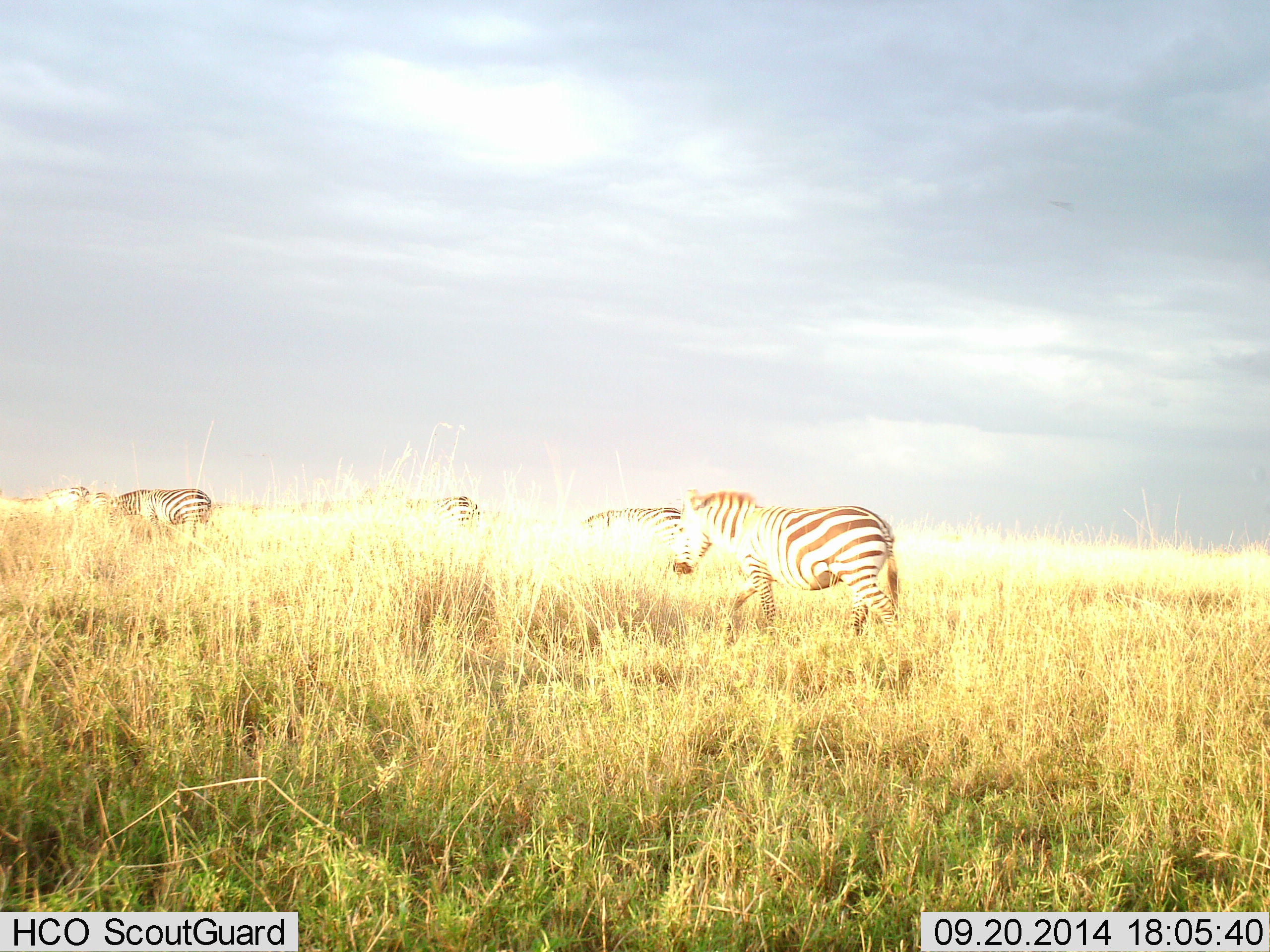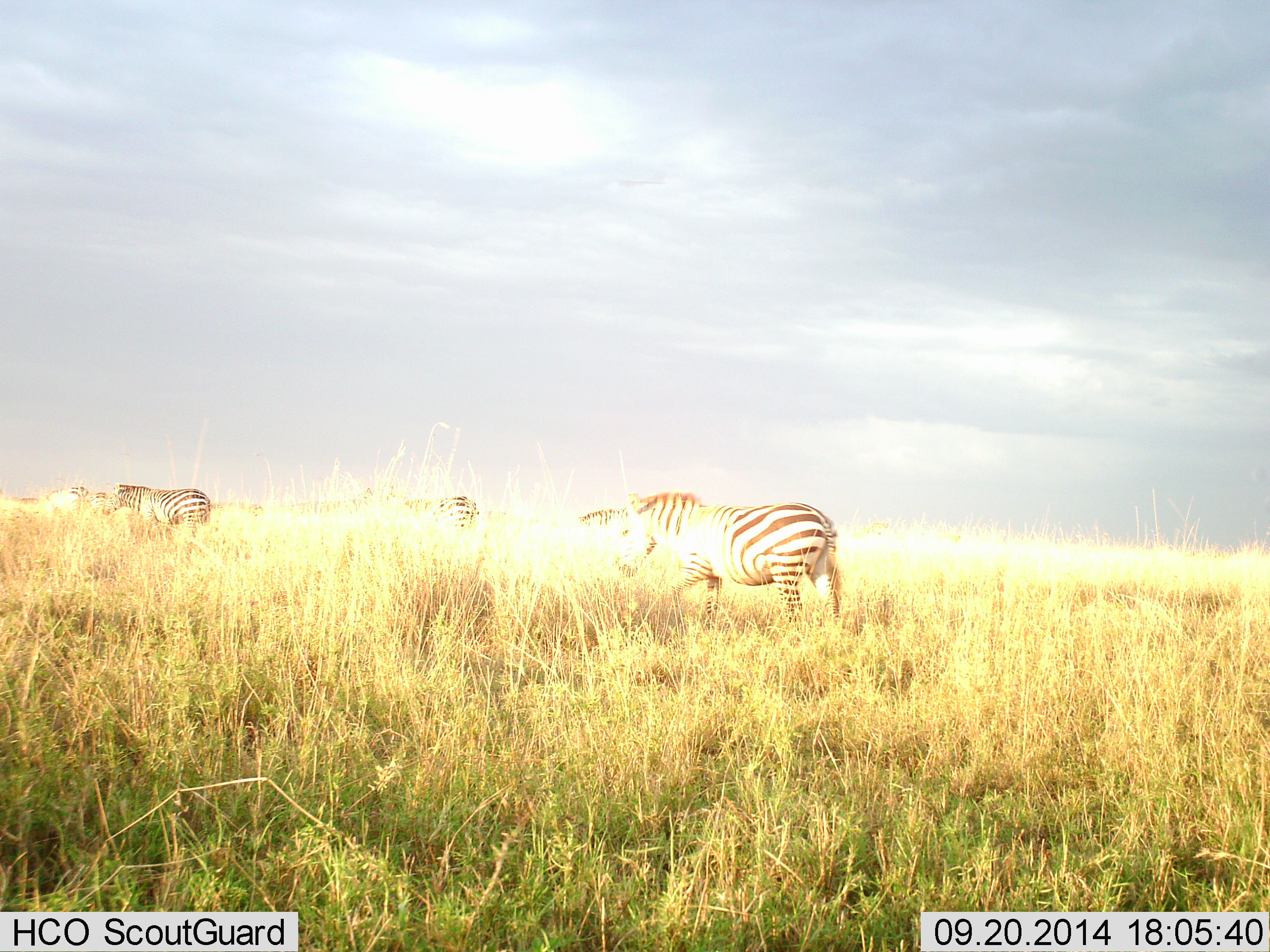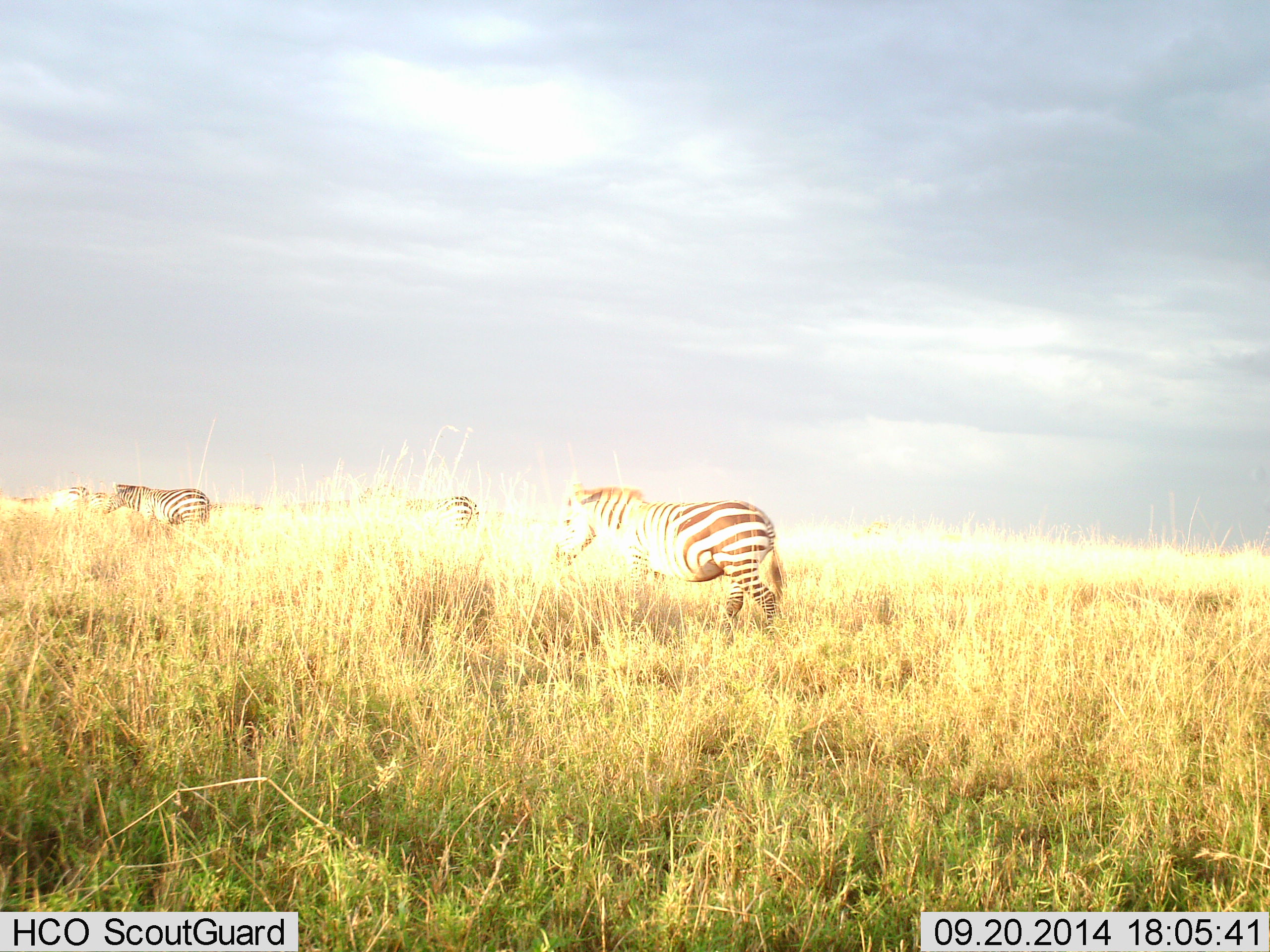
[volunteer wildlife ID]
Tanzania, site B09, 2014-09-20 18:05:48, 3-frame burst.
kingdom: Animalia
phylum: Chordata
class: Mammalia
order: Perissodactyla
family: Equidae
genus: Equus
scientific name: Equus quagga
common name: plains zebra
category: zebra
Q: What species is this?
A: Zebra (plains zebra) (Equus quagga).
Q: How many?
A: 4.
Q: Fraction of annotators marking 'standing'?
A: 60%.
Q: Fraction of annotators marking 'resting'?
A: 0%.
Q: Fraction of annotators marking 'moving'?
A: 60%.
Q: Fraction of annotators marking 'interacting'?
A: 0%.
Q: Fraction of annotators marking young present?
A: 0%.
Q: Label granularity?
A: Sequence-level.